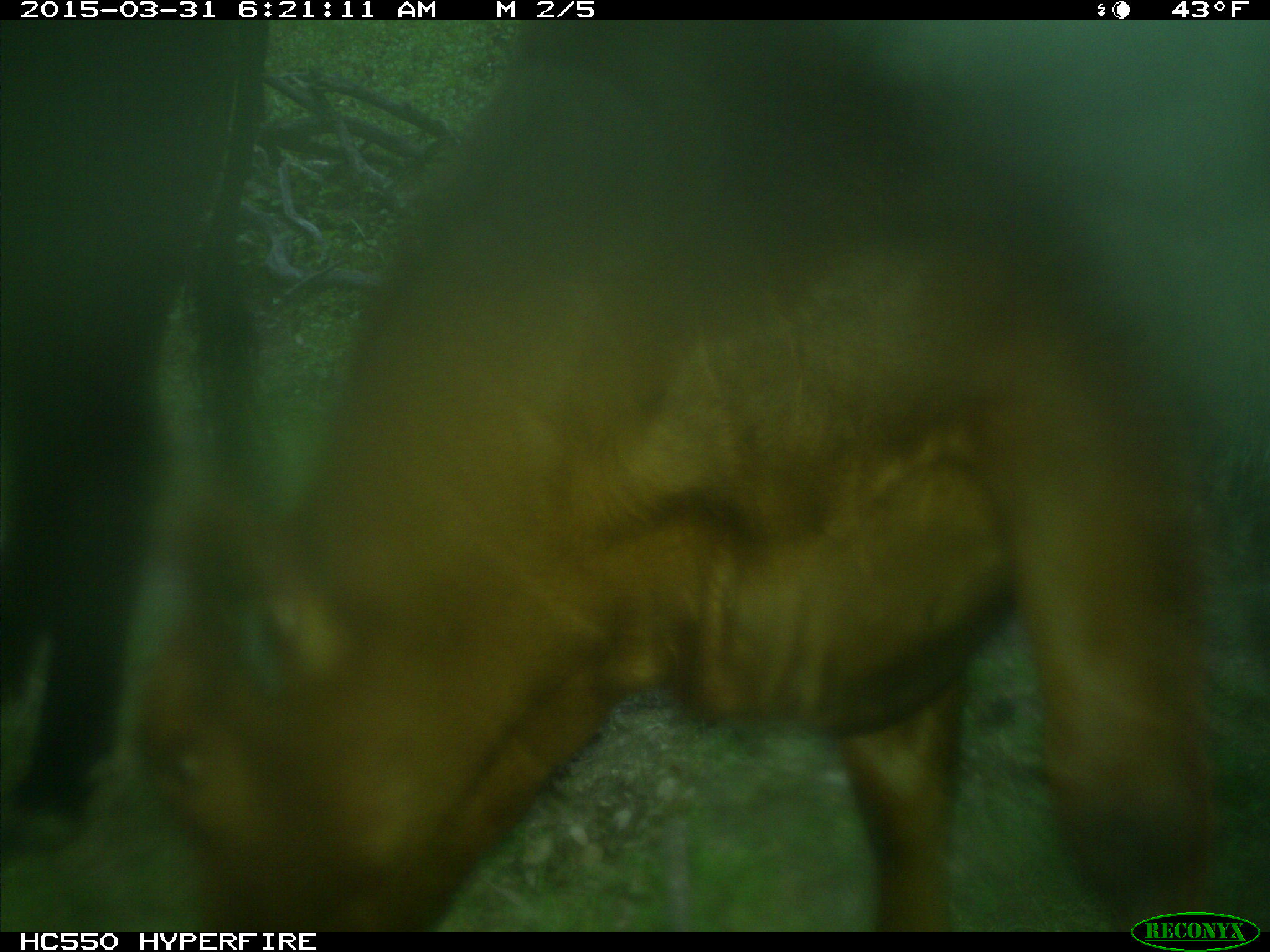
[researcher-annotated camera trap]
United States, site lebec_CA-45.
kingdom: Animalia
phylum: Chordata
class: Mammalia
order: Artiodactyla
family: Bovidae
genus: Bos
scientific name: Bos taurus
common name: domestic cow